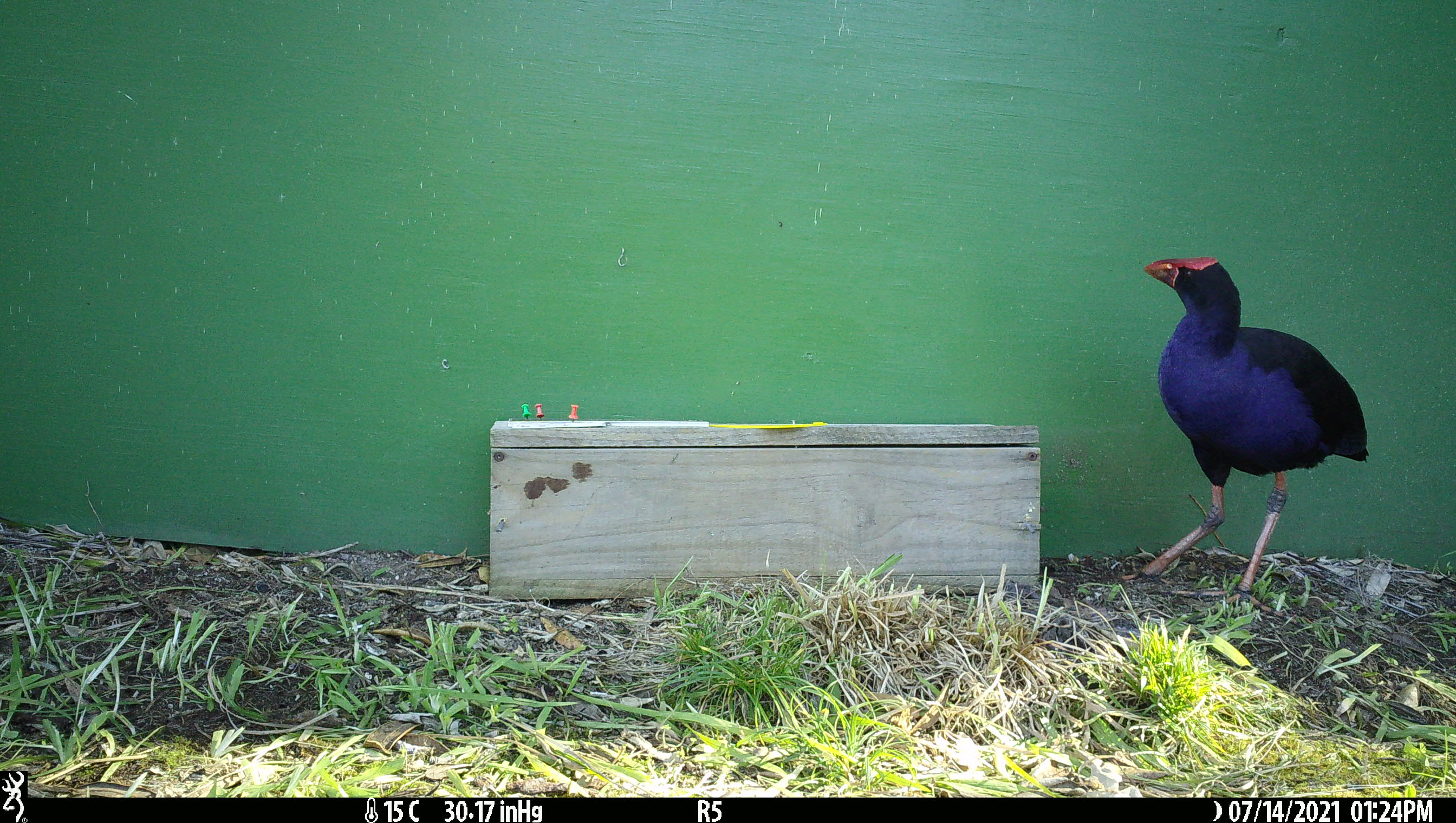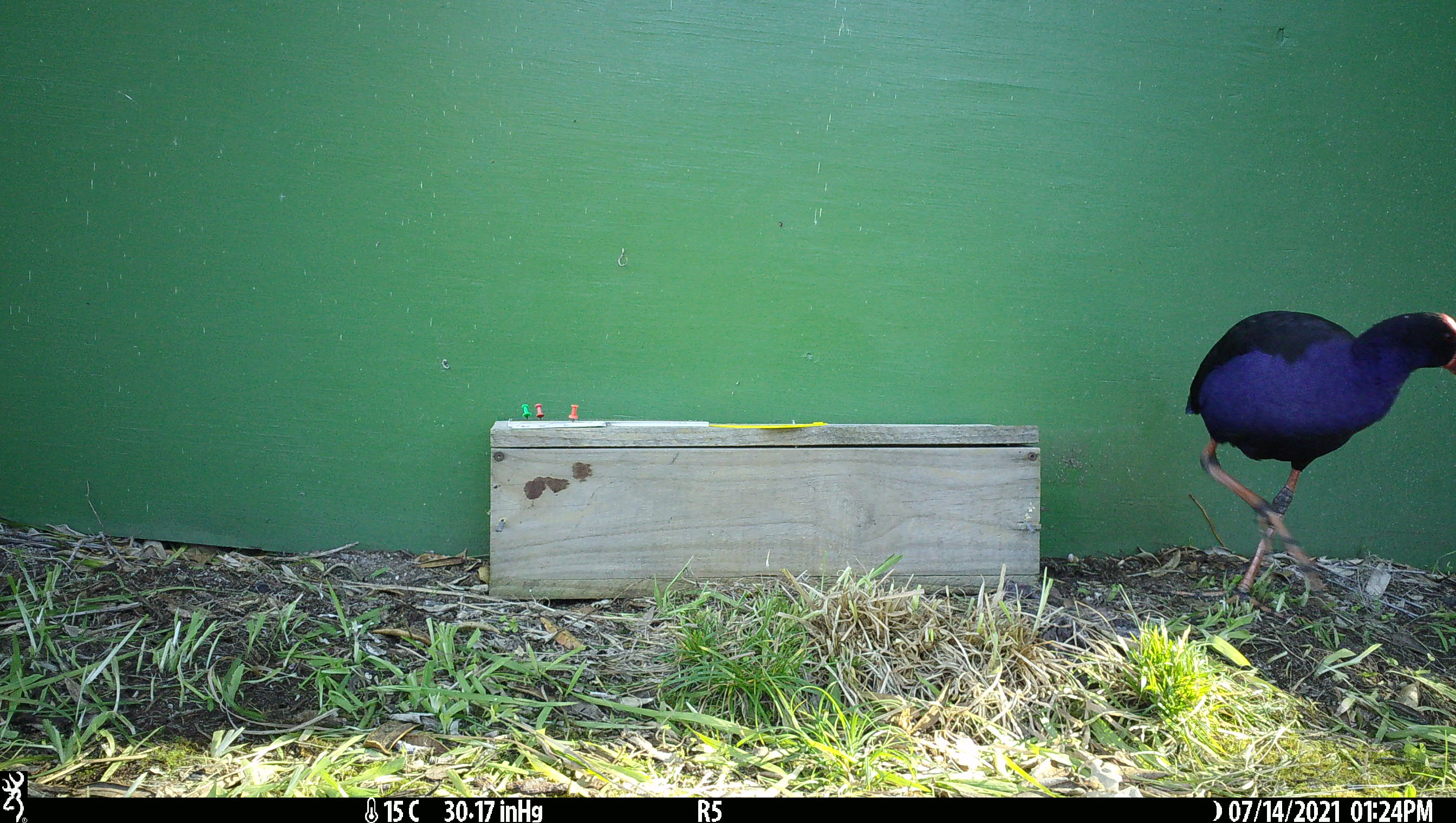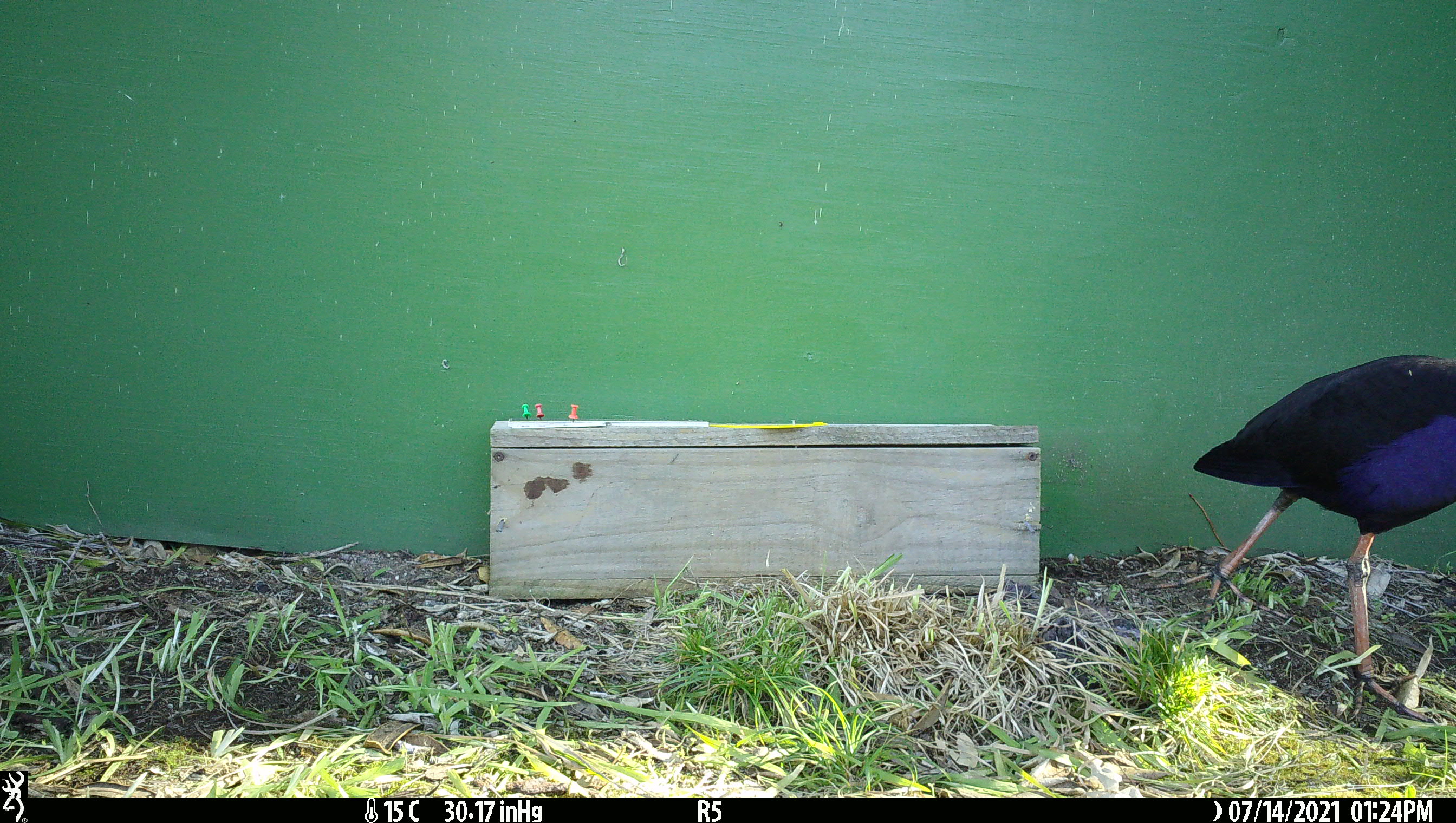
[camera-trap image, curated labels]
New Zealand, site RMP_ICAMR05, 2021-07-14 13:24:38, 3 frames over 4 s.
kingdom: Animalia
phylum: Chordata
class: Aves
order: Gruiformes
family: Rallidae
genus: Porphyrio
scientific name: Porphyrio melanotus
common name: australasian swamphen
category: pukeko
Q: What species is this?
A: Pukeko (australasian swamphen) (Porphyrio melanotus).